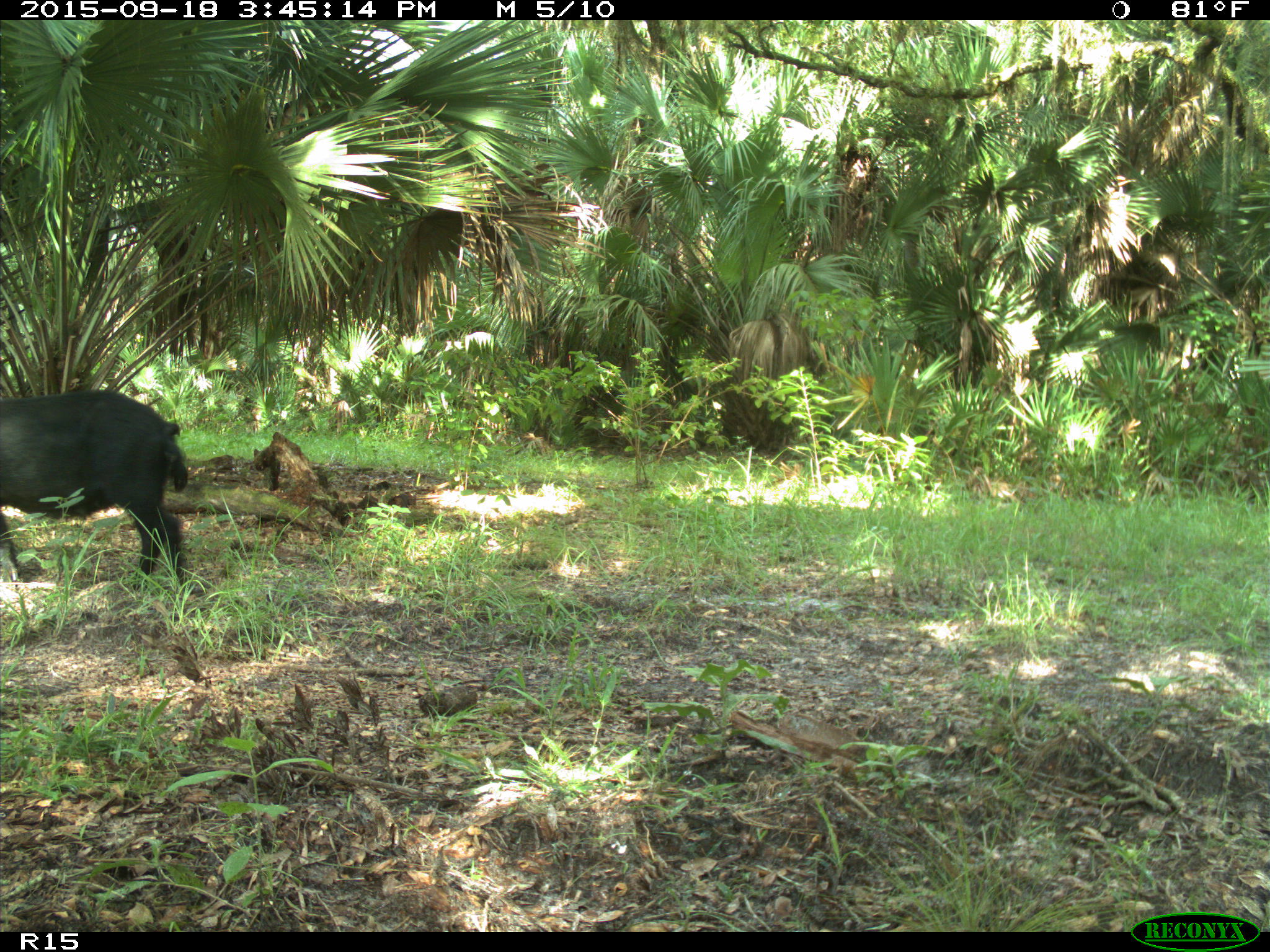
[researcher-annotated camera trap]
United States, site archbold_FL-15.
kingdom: Animalia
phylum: Chordata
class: Mammalia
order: Artiodactyla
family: Suidae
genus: Sus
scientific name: Sus scrofa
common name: wild boar